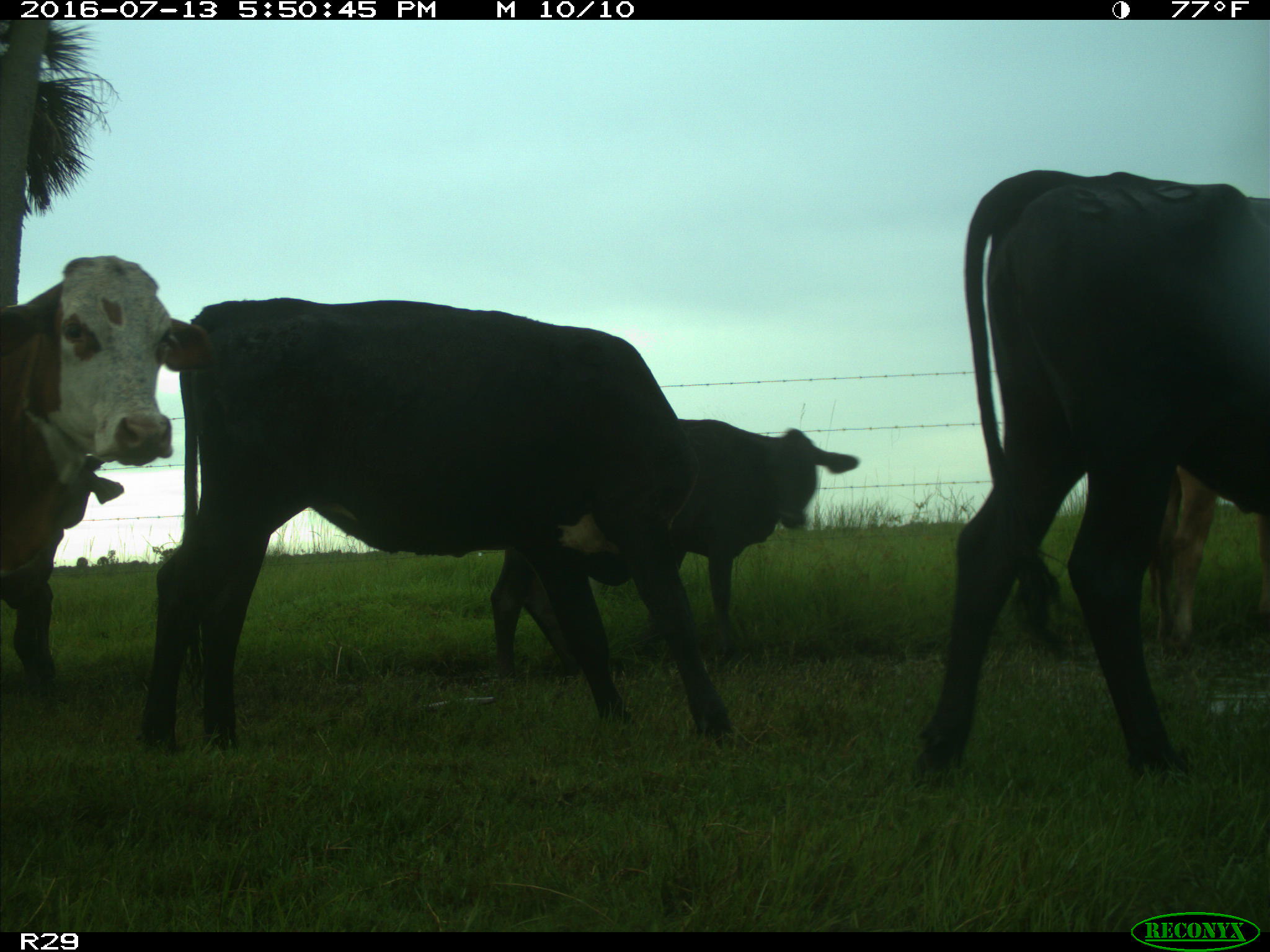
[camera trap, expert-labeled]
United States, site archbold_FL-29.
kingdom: Animalia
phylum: Chordata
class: Mammalia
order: Artiodactyla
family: Bovidae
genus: Bos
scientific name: Bos taurus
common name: domestic cow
Bos taurus (domestic cow).